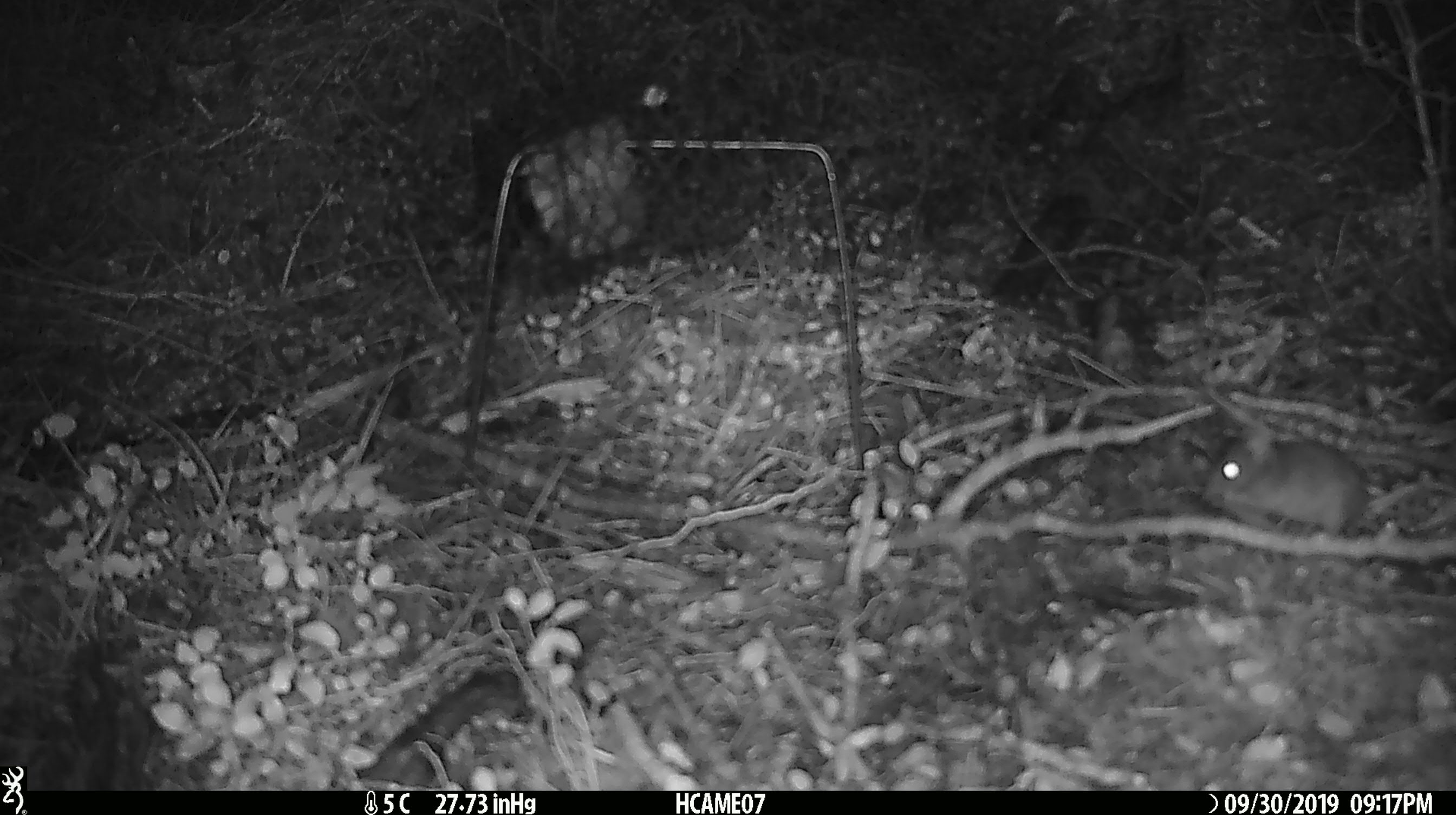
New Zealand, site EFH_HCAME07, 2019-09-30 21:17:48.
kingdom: Animalia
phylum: Chordata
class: Mammalia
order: Rodentia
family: Muridae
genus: Mus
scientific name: Mus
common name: mouse